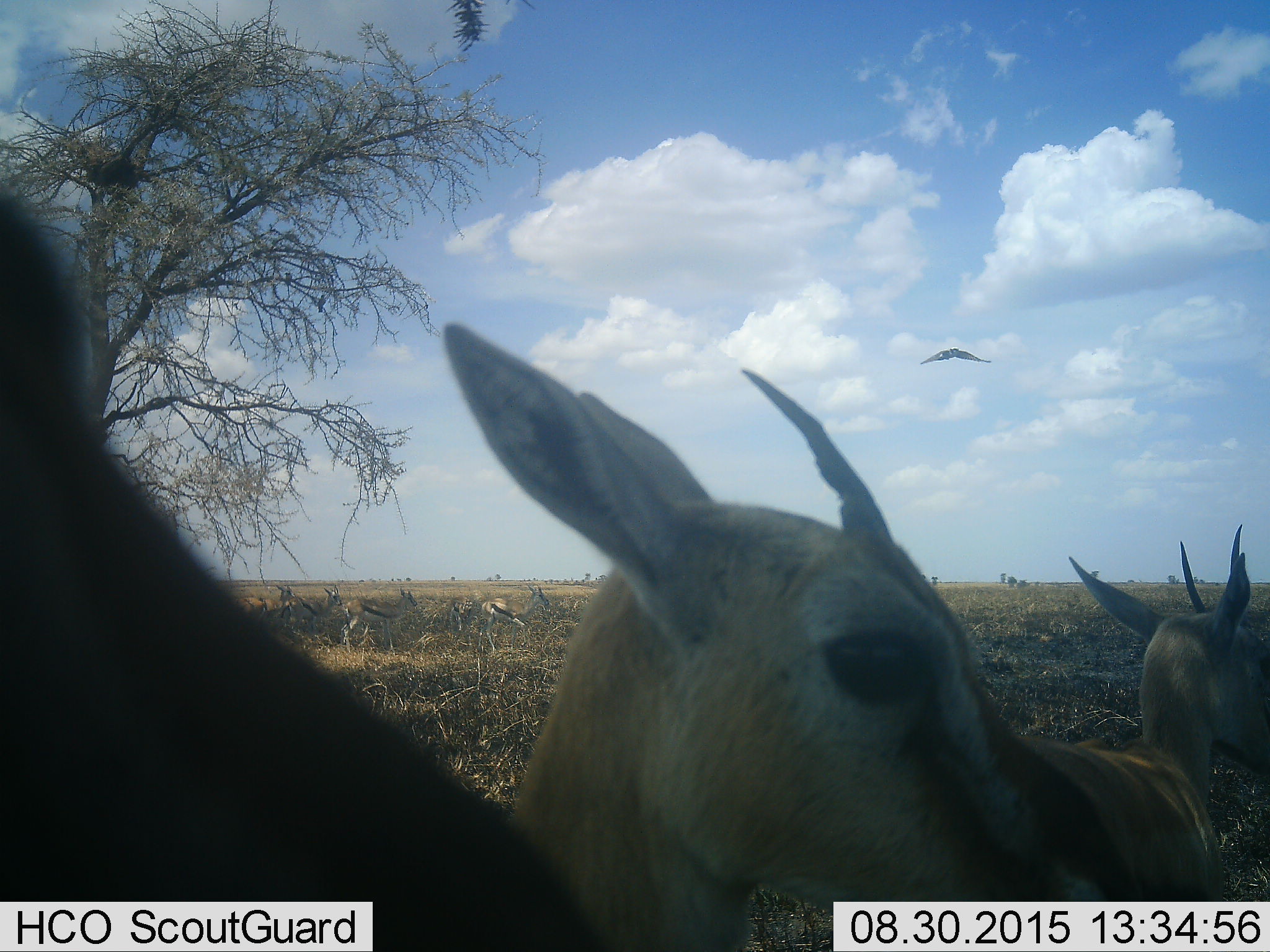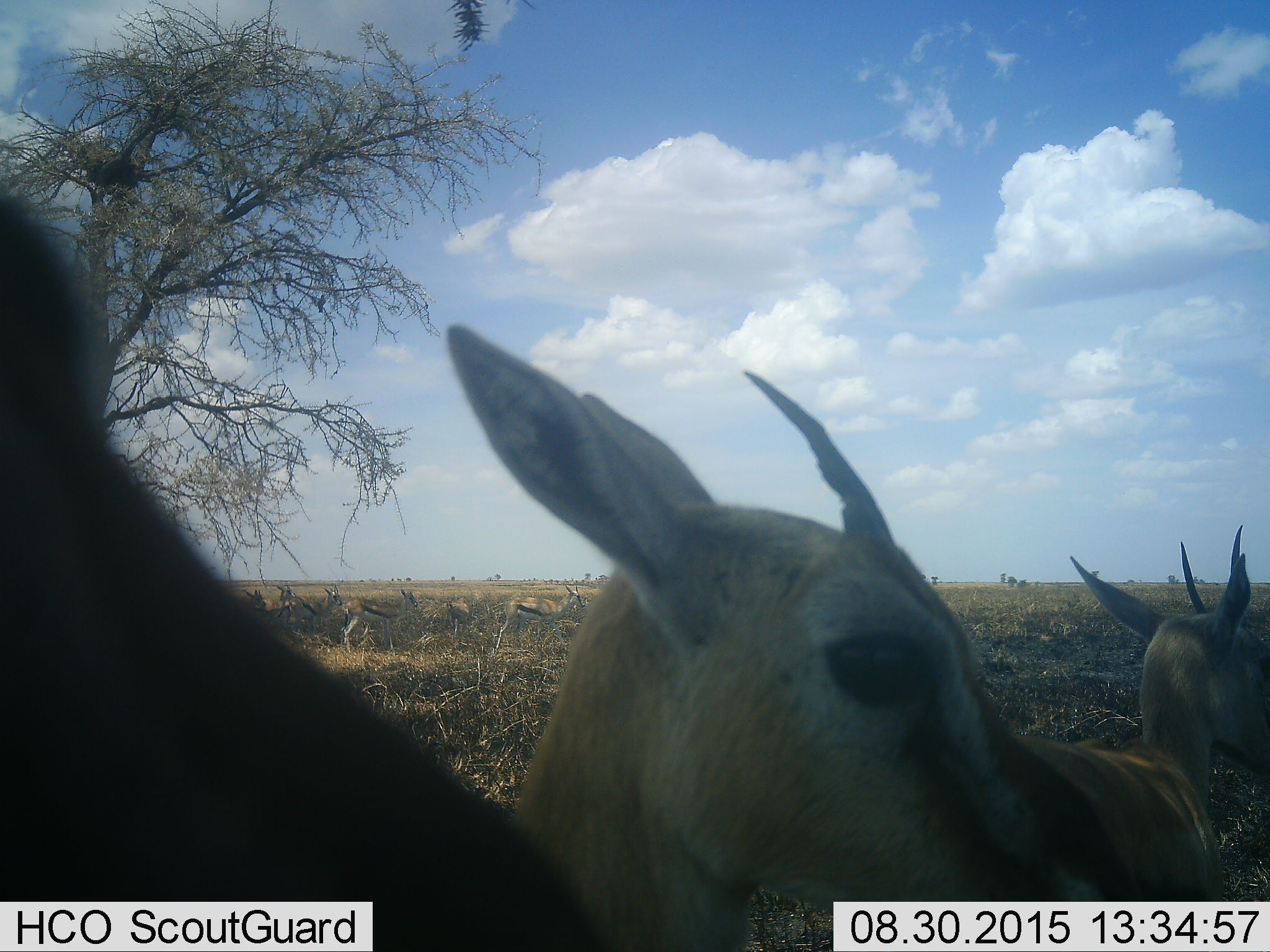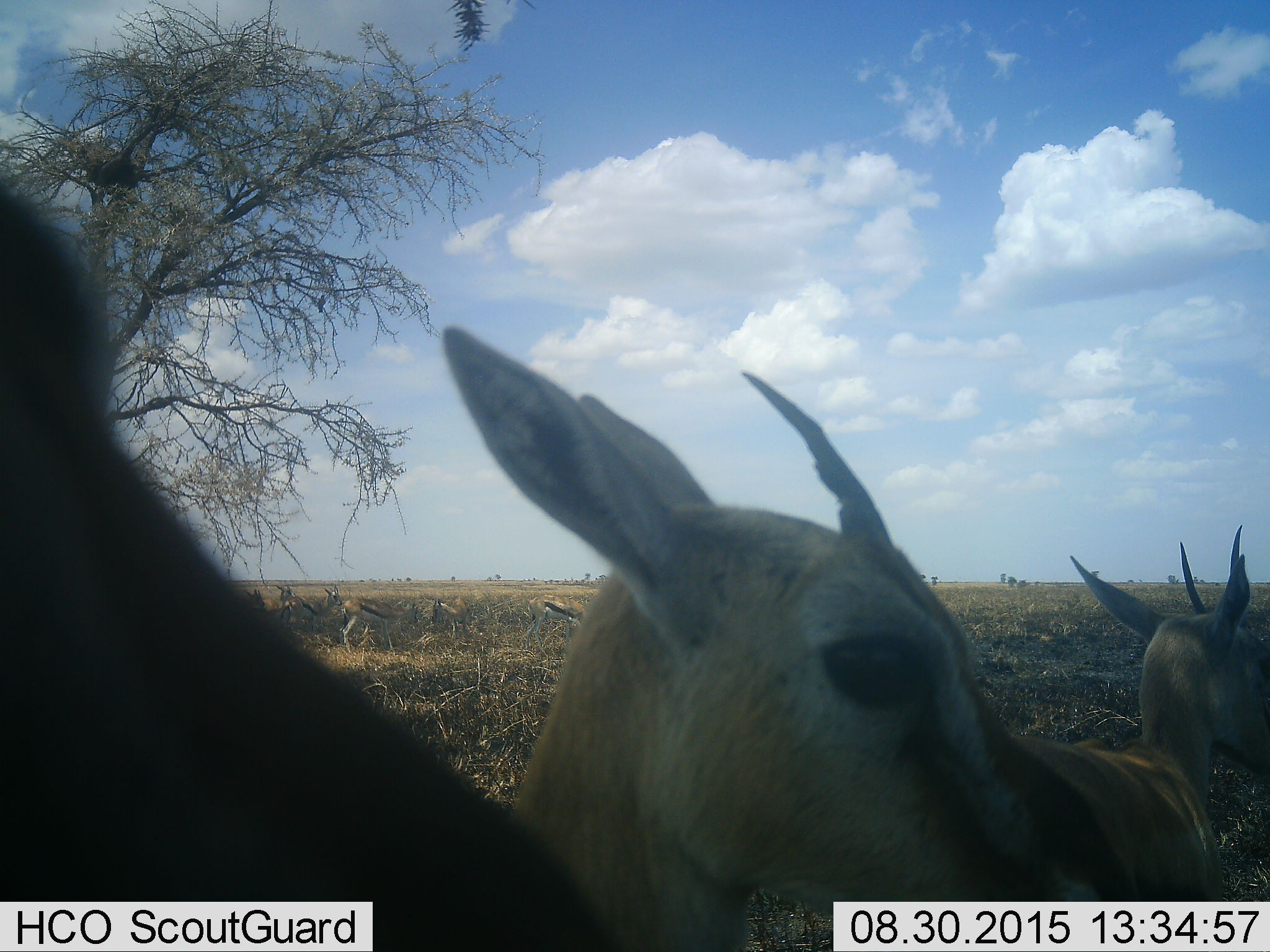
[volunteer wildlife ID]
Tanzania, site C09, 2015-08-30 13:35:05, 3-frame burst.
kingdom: Animalia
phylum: Chordata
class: Mammalia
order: Artiodactyla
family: Bovidae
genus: Eudorcas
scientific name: Eudorcas thomsonii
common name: thomson's gazelle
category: gazellethomsons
Gazellethomsons (thomson's gazelle) (Eudorcas thomsonii), count 8. Behavior (volunteer vote fractions): standing 78%, resting 22%, moving 61%, interacting 11%. Young present (vote fraction): 17%. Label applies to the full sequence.